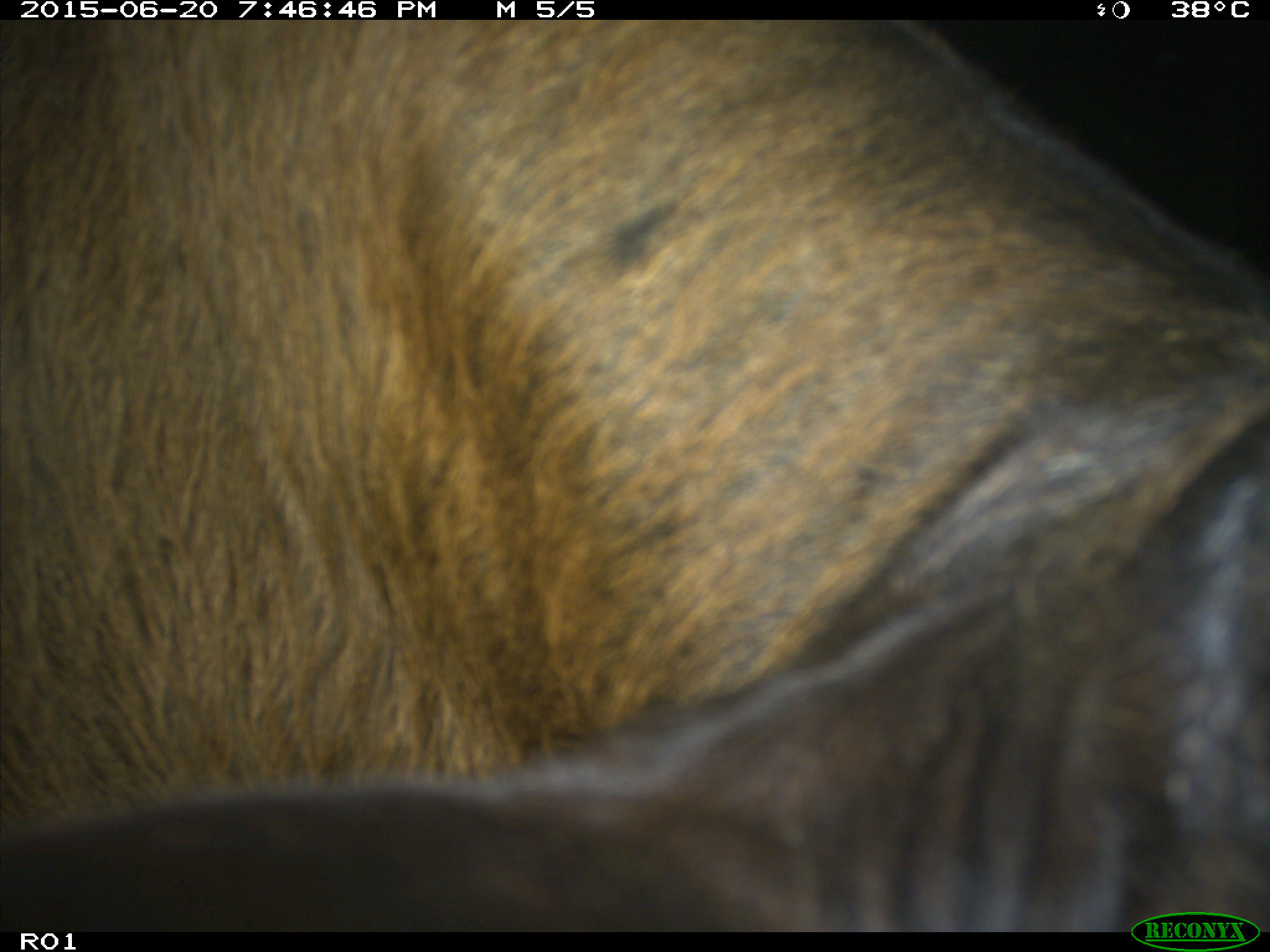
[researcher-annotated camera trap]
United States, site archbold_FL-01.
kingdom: Animalia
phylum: Chordata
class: Mammalia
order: Artiodactyla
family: Bovidae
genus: Bos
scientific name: Bos taurus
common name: domestic cow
Bos taurus (domestic cow).